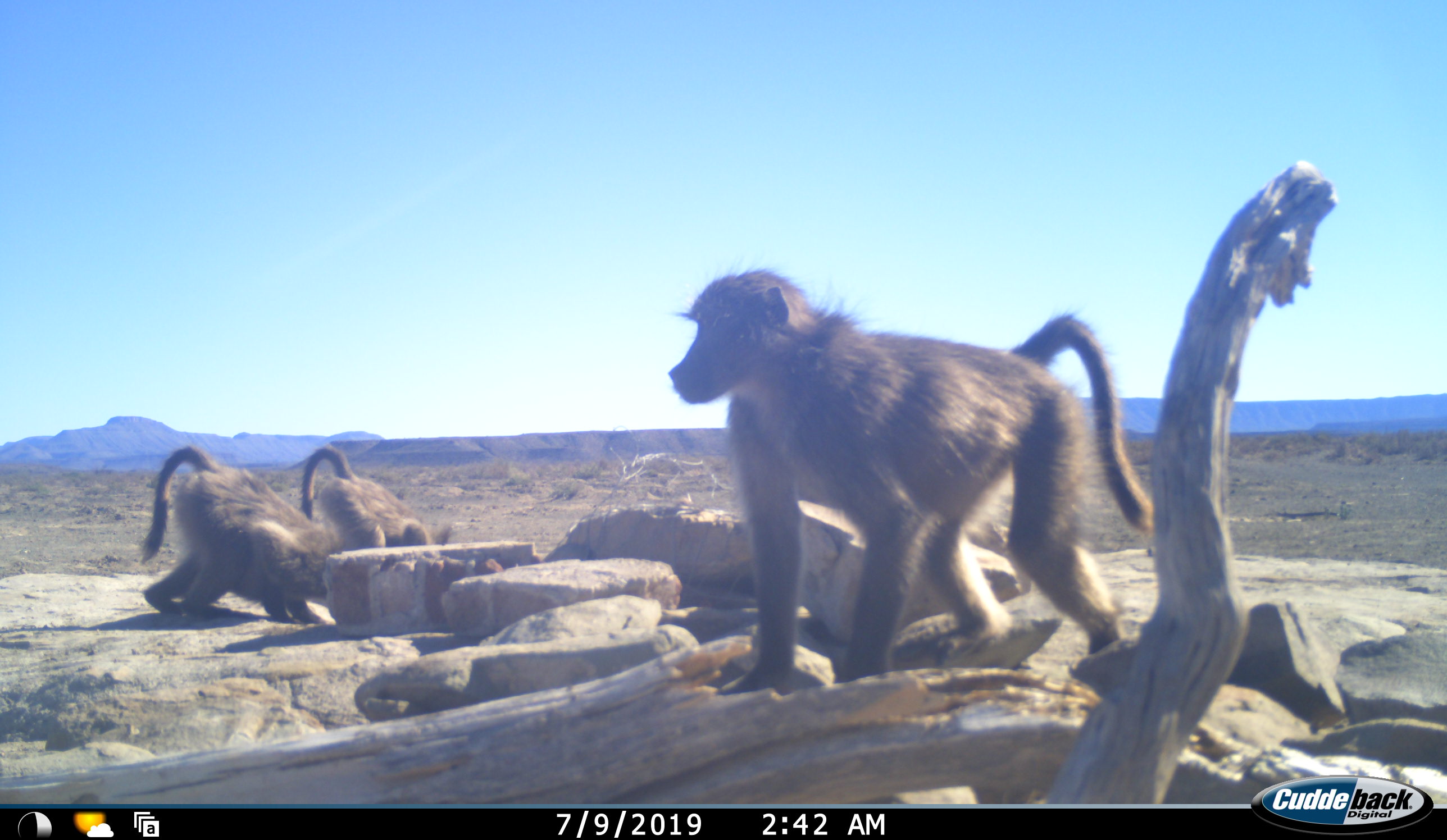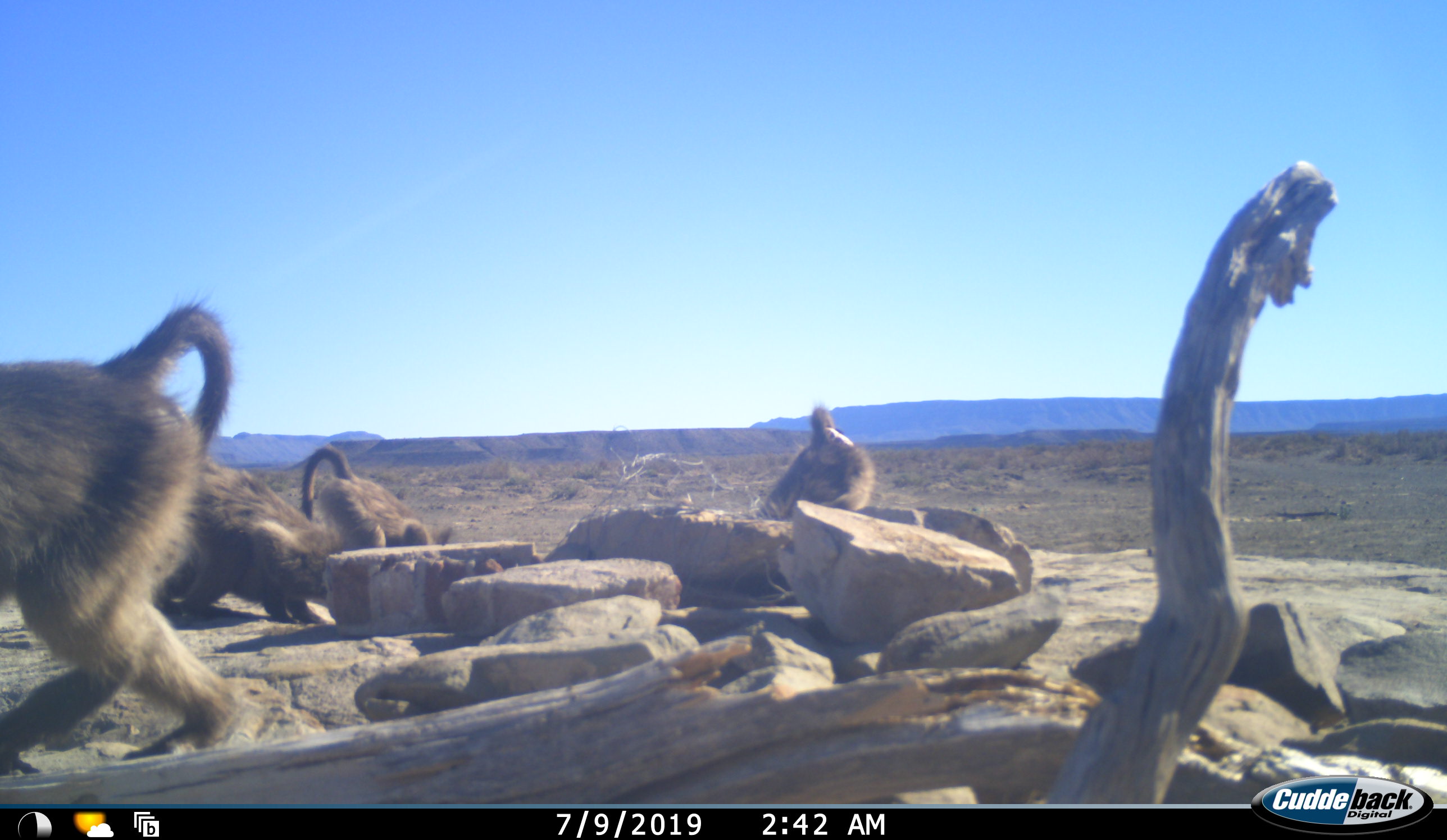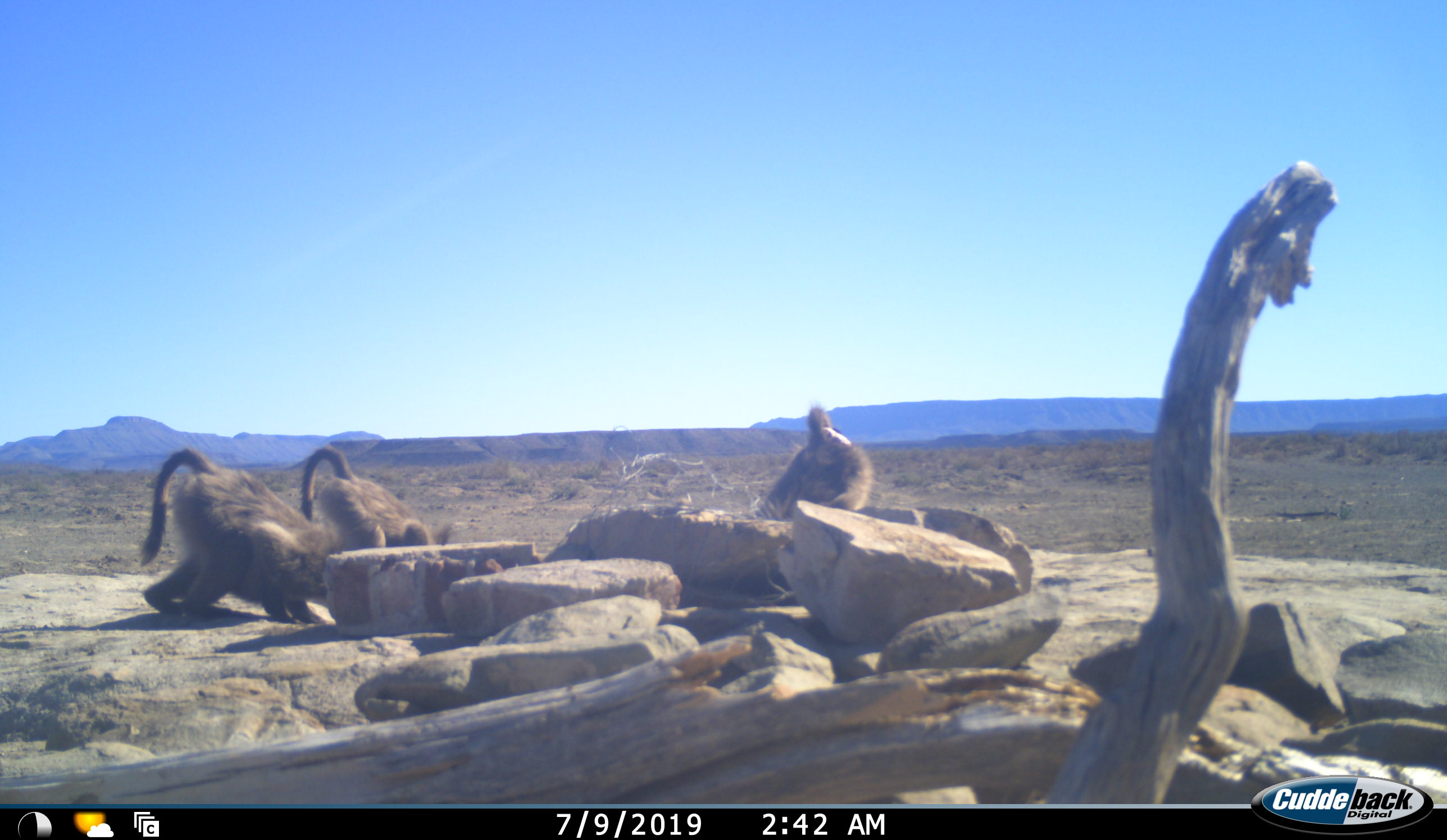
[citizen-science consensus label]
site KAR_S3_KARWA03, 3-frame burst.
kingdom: Animalia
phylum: Chordata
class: Mammalia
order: Primates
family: Cercopithecidae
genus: Papio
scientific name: Papio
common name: baboon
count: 4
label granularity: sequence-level